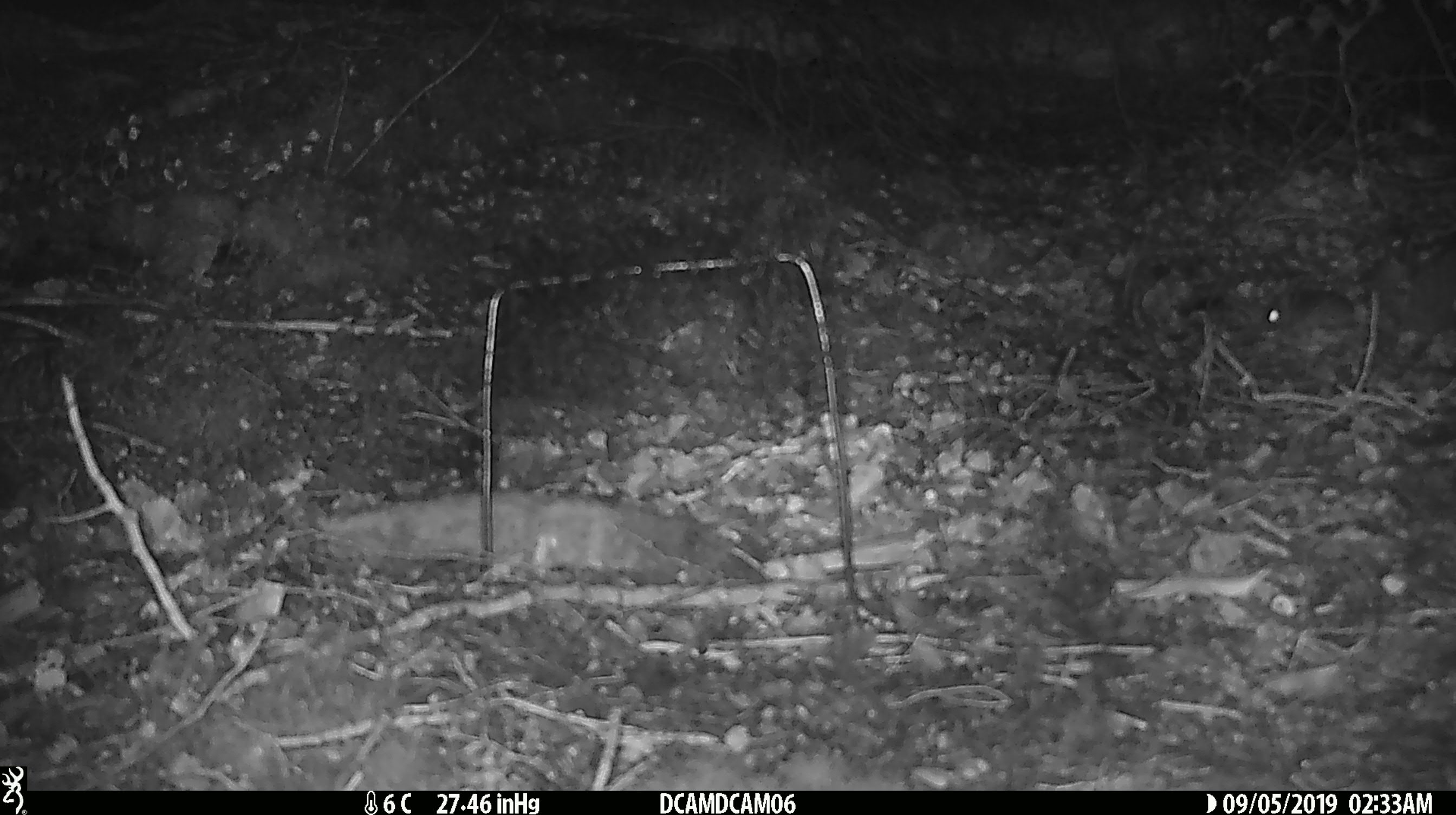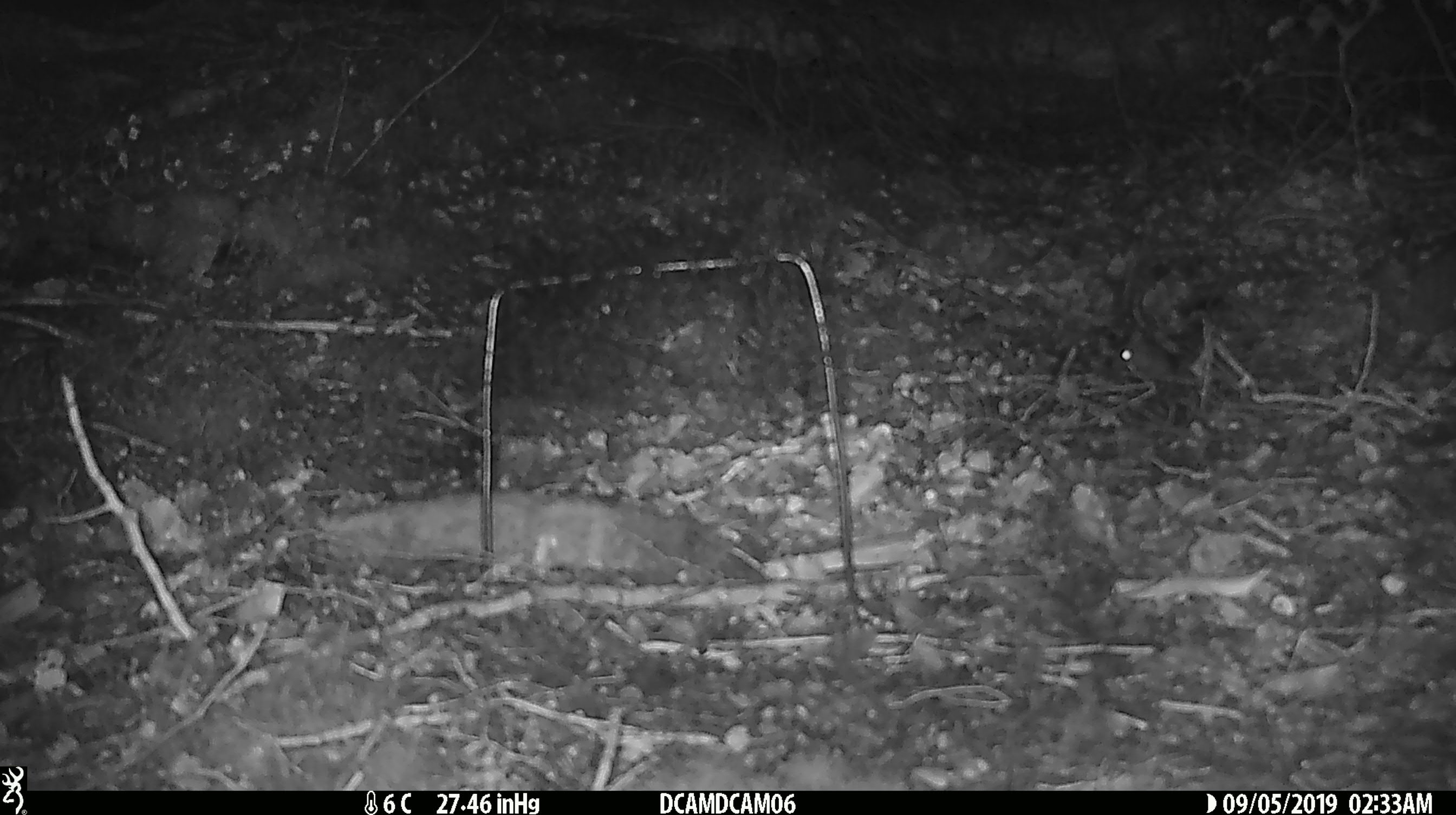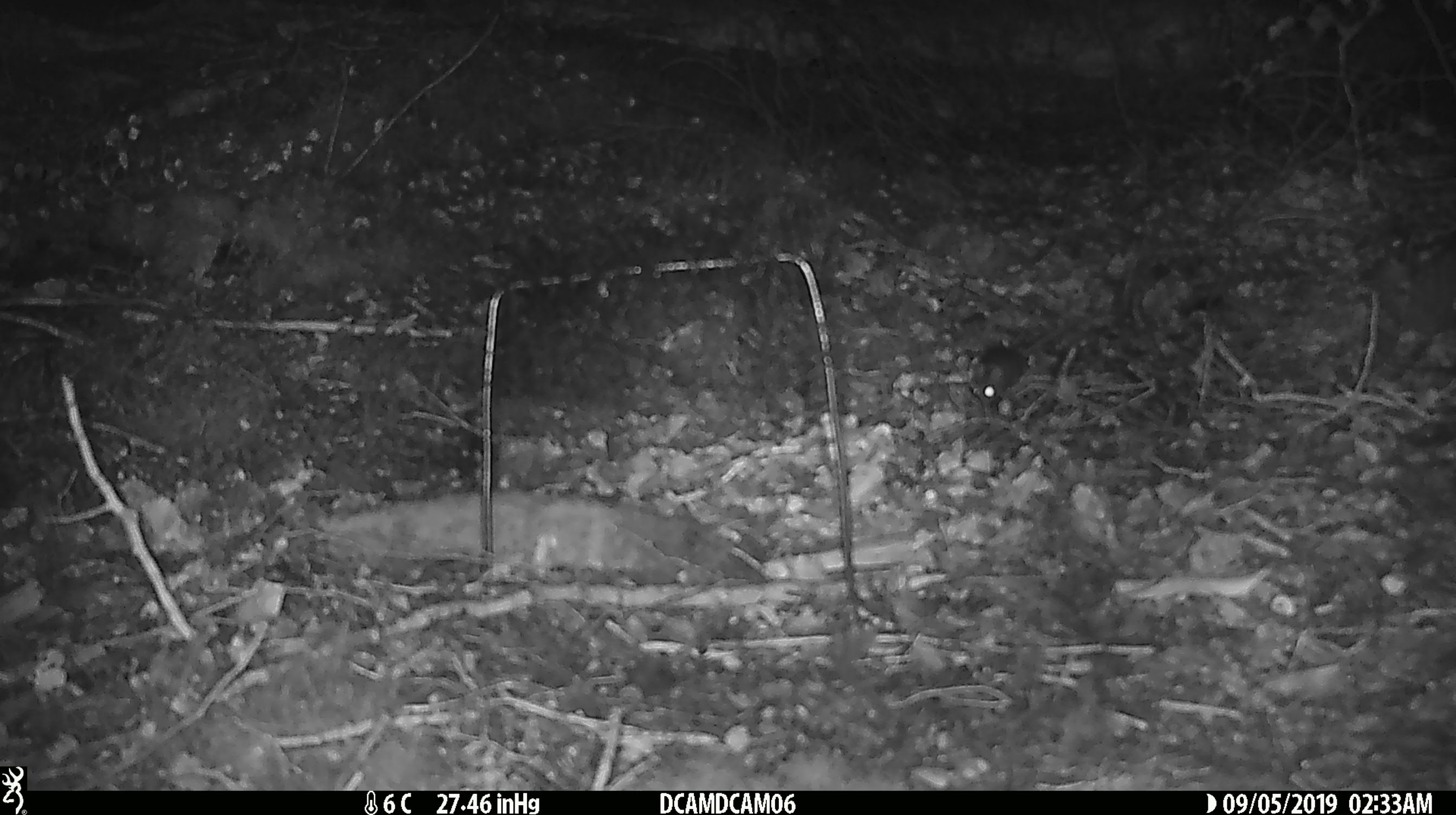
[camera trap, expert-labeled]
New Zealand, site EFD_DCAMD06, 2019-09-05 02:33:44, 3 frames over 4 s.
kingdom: Animalia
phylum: Chordata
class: Mammalia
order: Rodentia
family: Muridae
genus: Mus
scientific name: Mus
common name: mouse